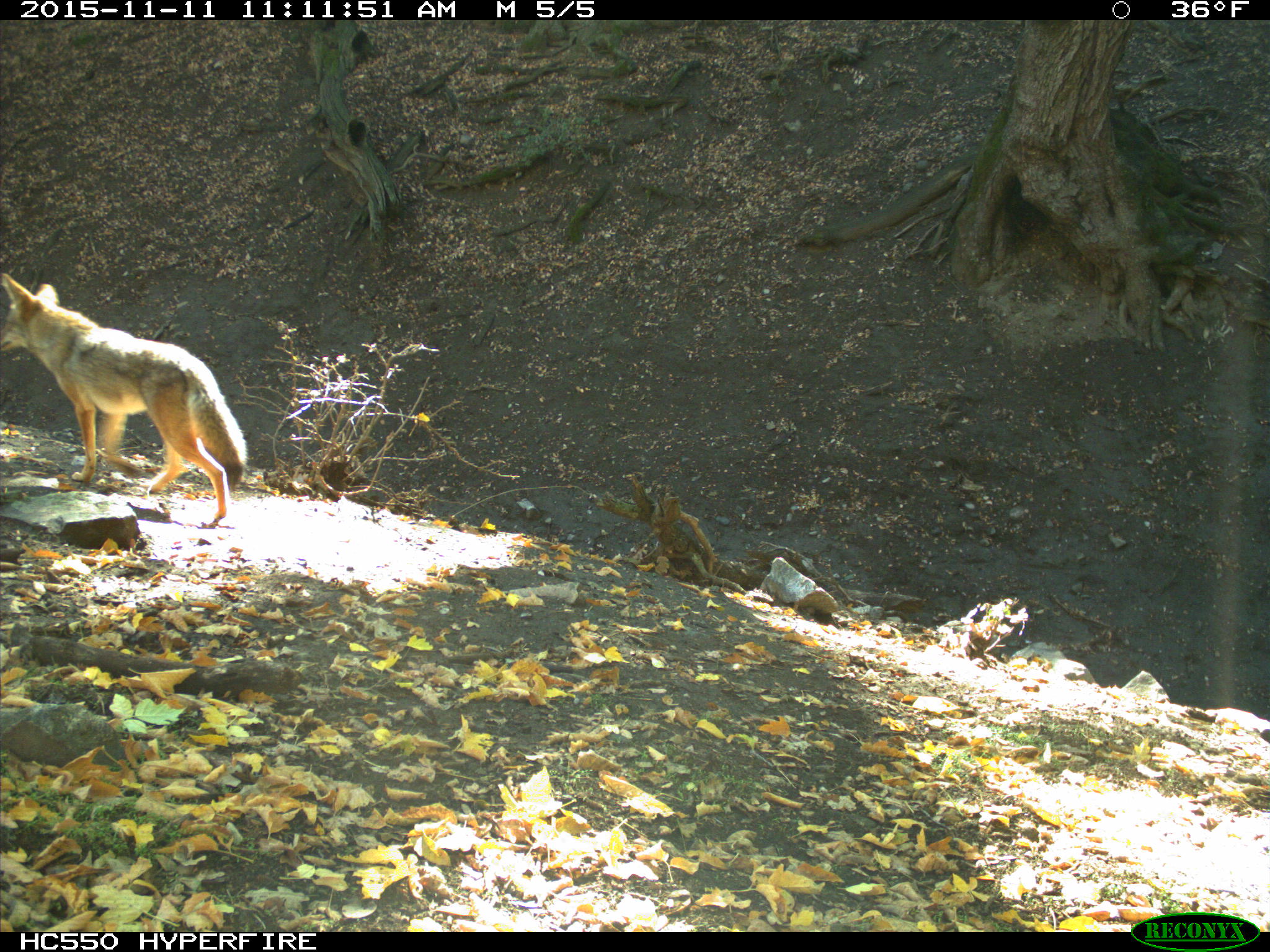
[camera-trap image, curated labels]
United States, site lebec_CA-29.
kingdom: Animalia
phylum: Chordata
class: Mammalia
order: Carnivora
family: Canidae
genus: Canis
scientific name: Canis latrans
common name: coyote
Canis latrans (coyote).